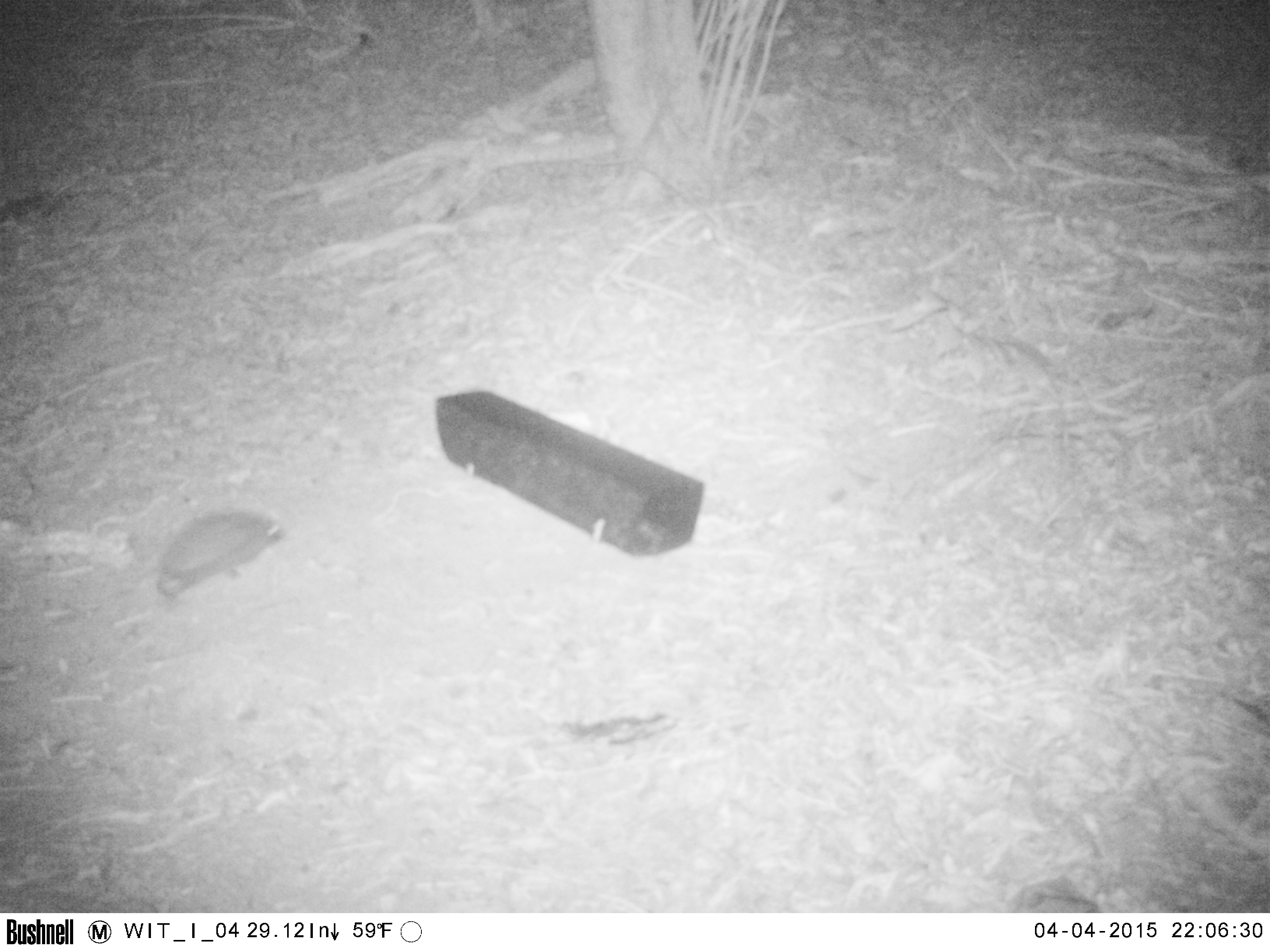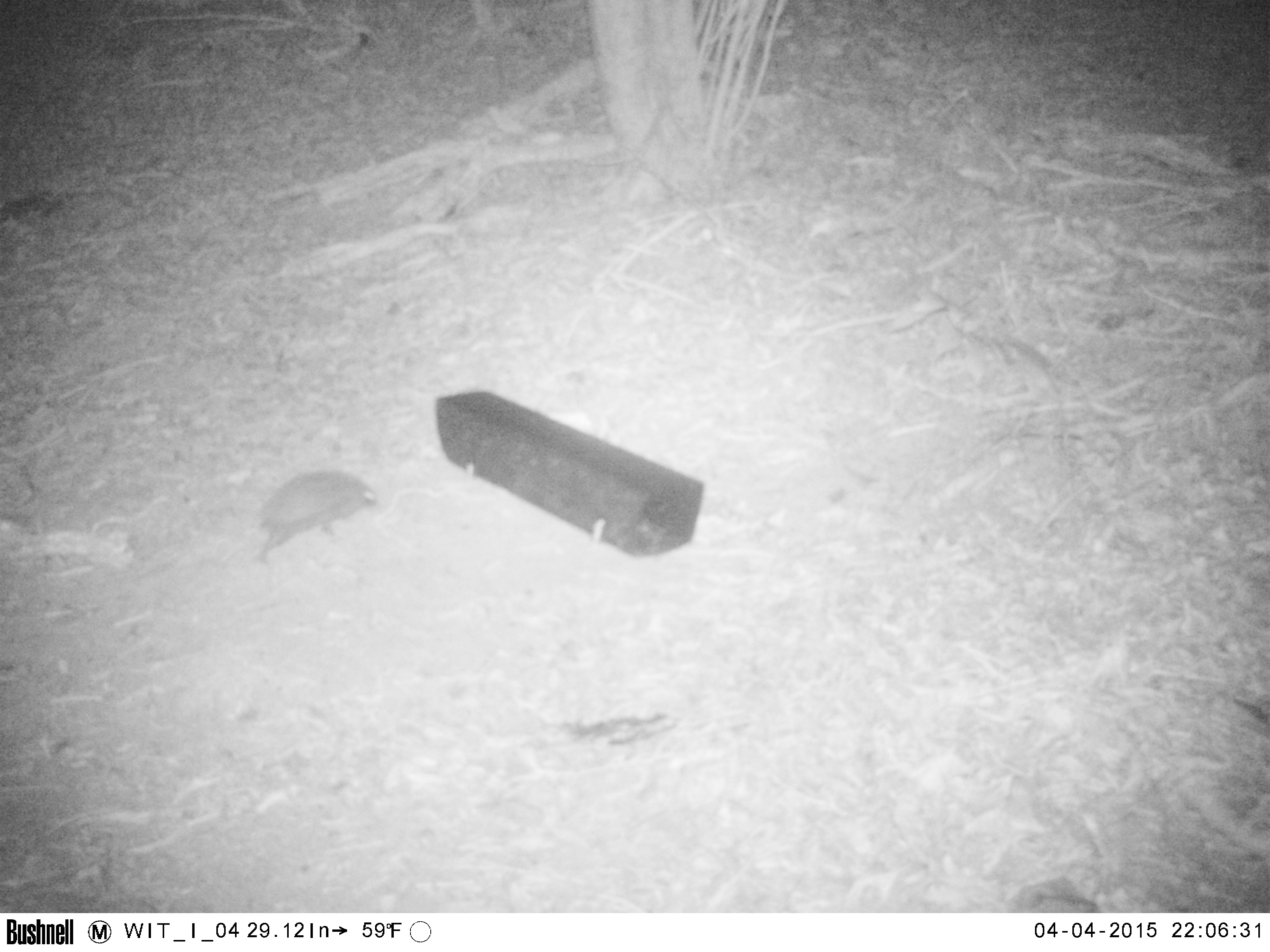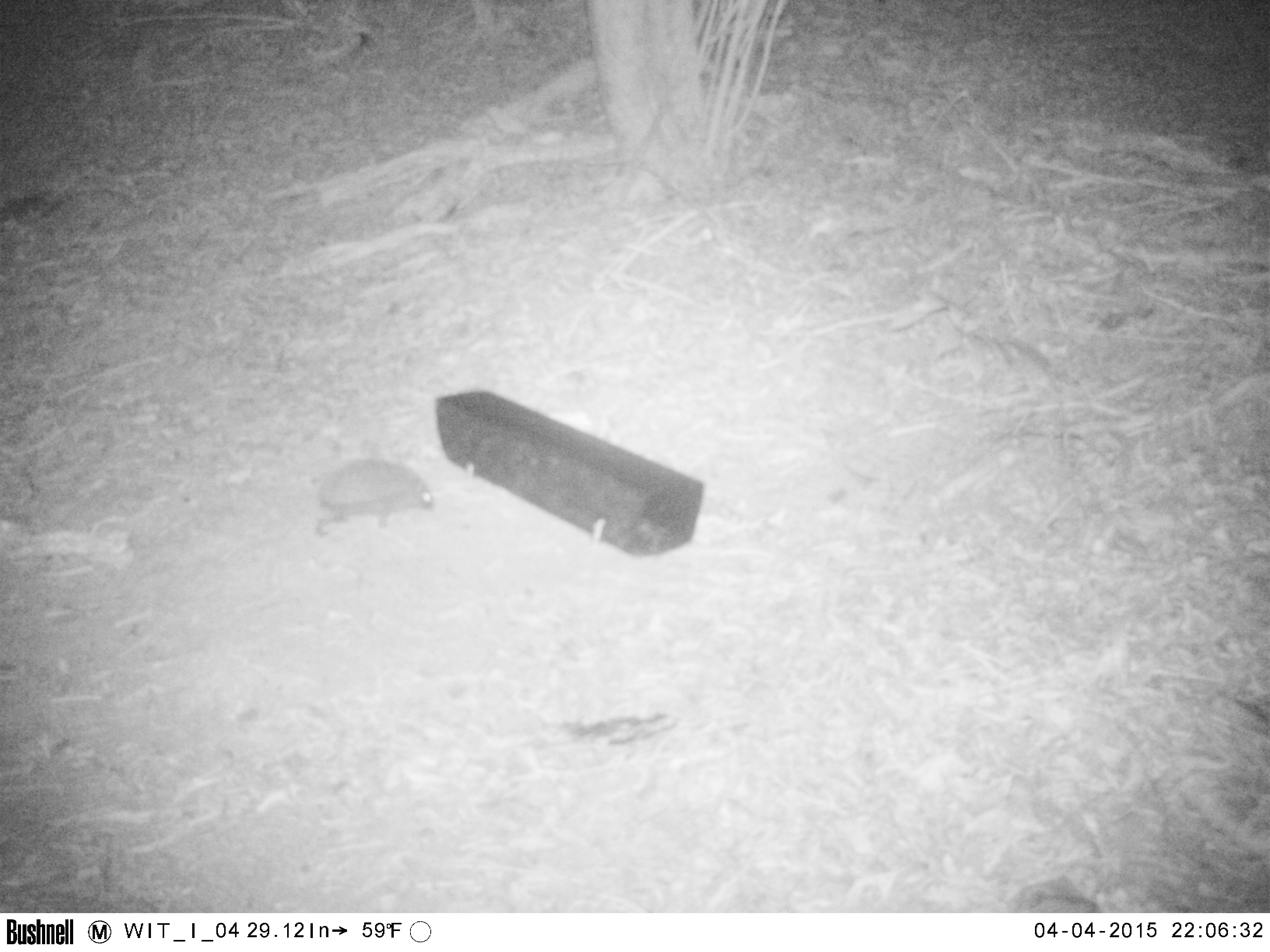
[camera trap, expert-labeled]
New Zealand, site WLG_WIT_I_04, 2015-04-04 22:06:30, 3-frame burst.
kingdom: Animalia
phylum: Chordata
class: Mammalia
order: Eulipotyphla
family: Erinaceidae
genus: Erinaceus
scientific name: Erinaceus europaeus europaeus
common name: european hedgehog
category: hedgehog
Hedgehog (european hedgehog) (Erinaceus europaeus europaeus).